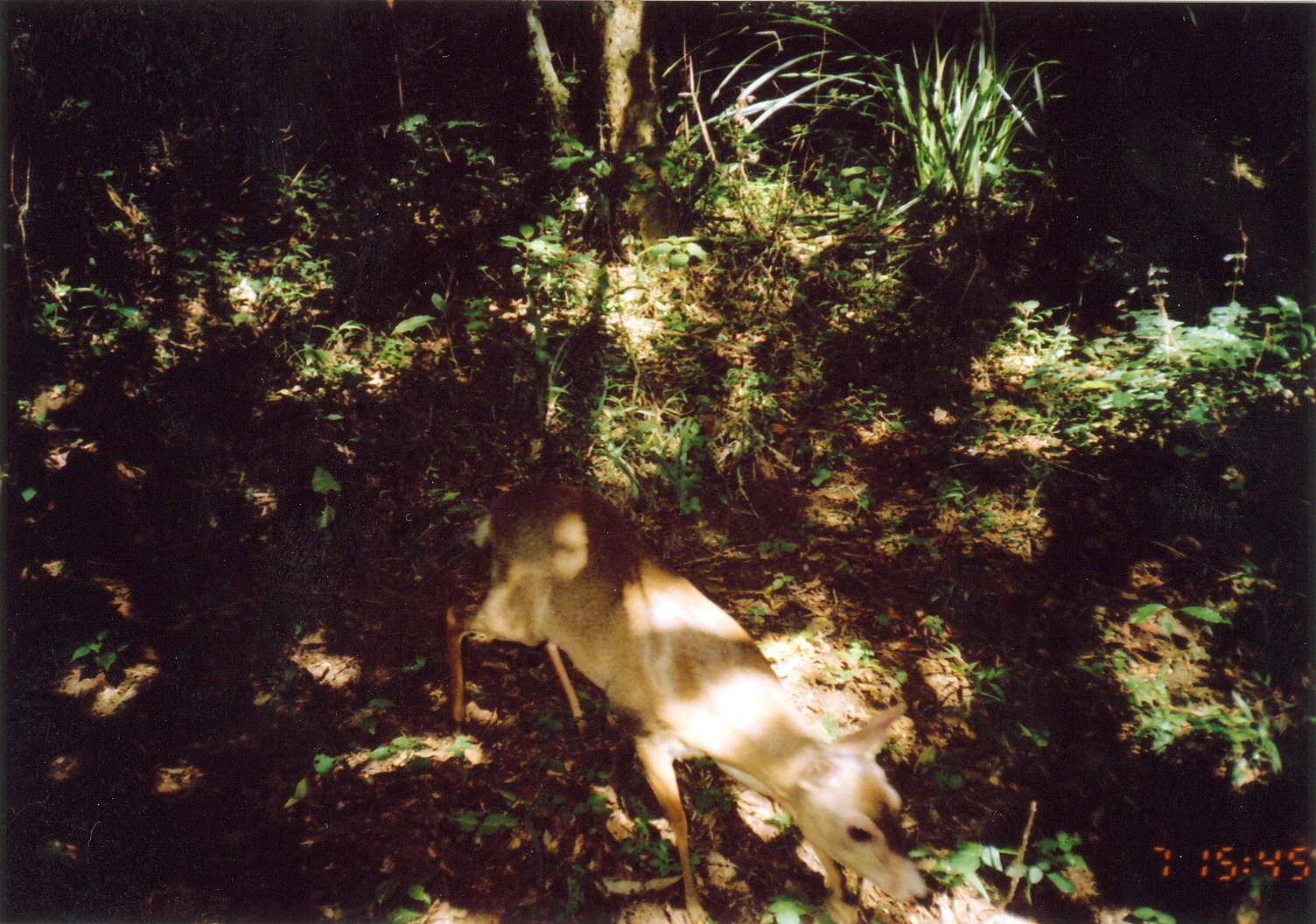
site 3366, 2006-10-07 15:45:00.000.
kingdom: Animalia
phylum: Chordata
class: Mammalia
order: Artiodactyla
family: Bovidae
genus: Nesotragus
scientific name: Nesotragus moschatus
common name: suni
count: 1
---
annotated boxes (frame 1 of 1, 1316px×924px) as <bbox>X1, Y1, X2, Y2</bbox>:
nesotragus moschatus: <bbox>443, 475, 935, 920</bbox>